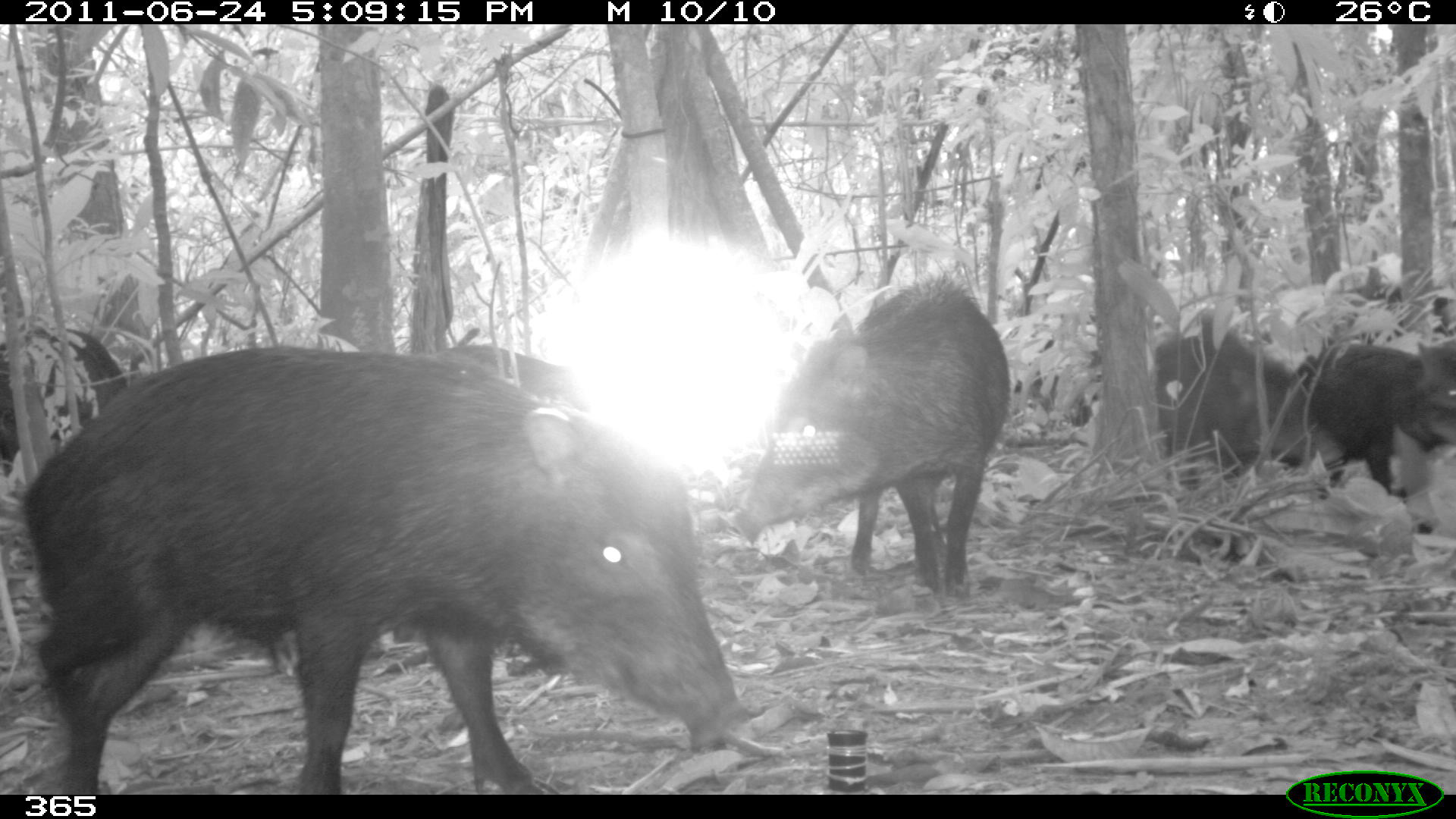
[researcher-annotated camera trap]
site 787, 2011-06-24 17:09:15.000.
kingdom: Animalia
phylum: Chordata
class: Mammalia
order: Artiodactyla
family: Tayassuidae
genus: Tayassu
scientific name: Tayassu pecari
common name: white-lipped peccary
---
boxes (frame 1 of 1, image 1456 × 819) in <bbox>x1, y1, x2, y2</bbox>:
tayassu pecari: <bbox>23, 346, 742, 794</bbox>; <bbox>732, 273, 1010, 599</bbox>; <bbox>1296, 337, 1454, 533</bbox>; <bbox>1152, 309, 1311, 469</bbox>; <bbox>1012, 333, 1103, 431</bbox>; <bbox>0, 329, 25, 480</bbox>